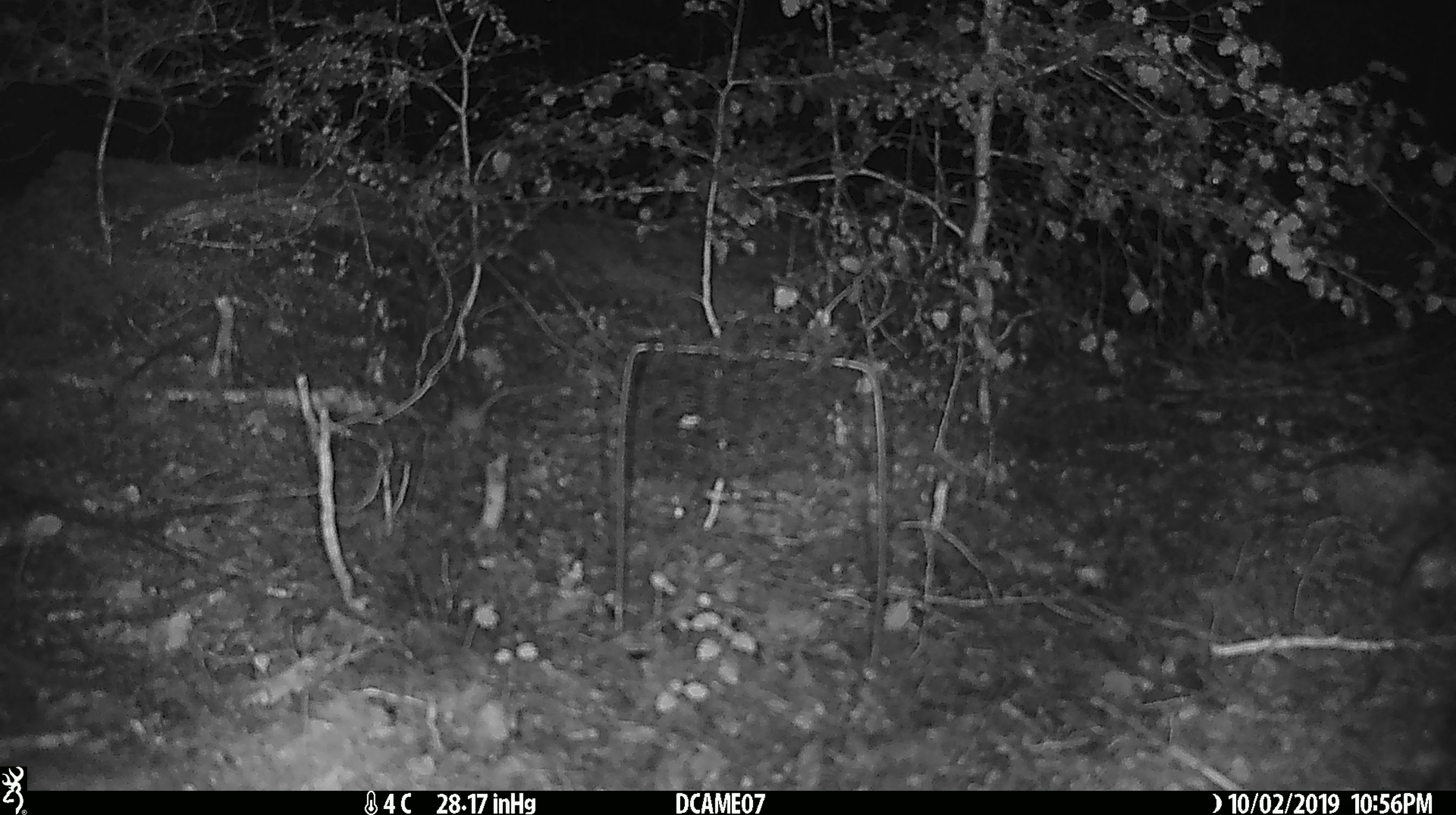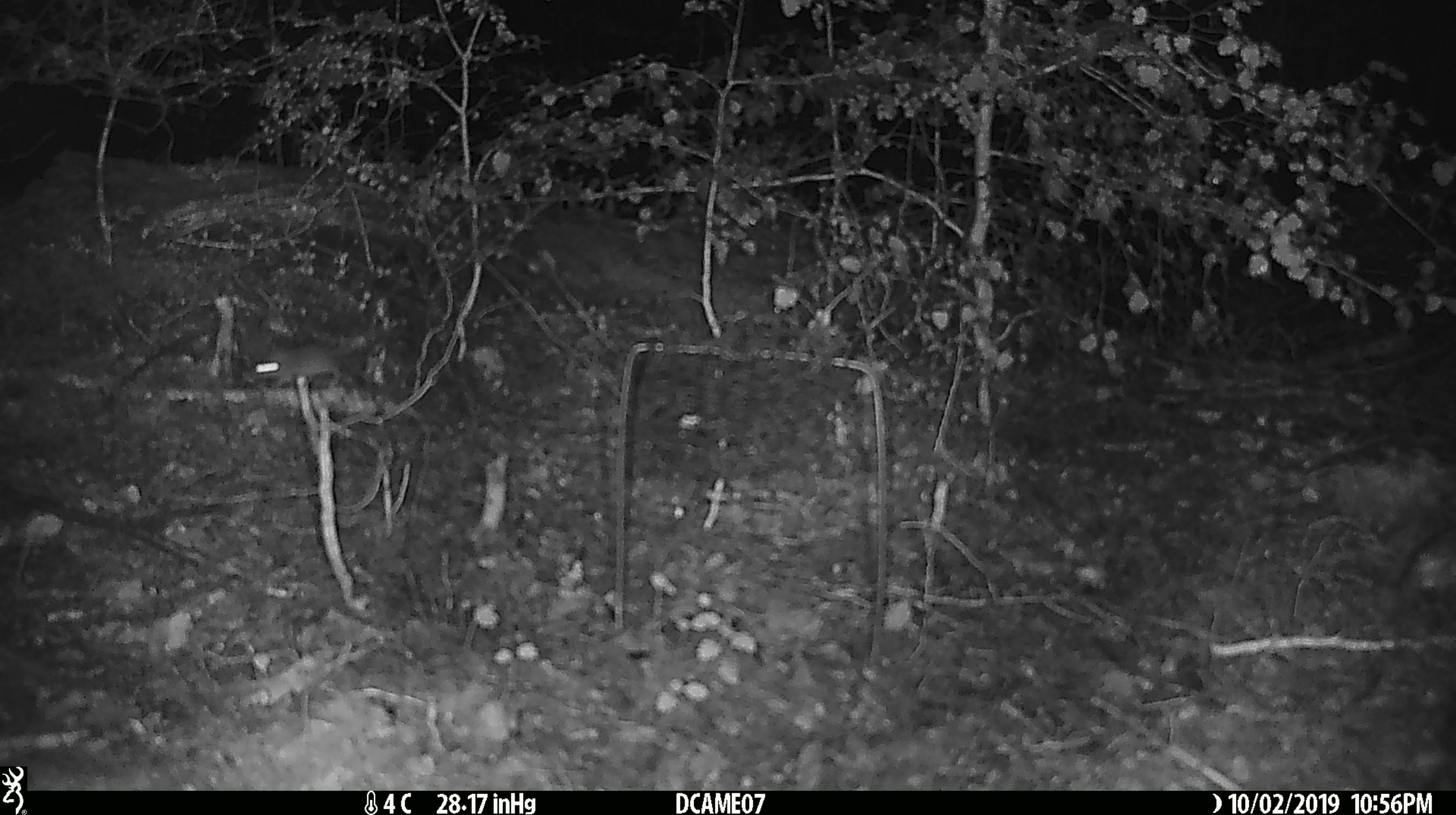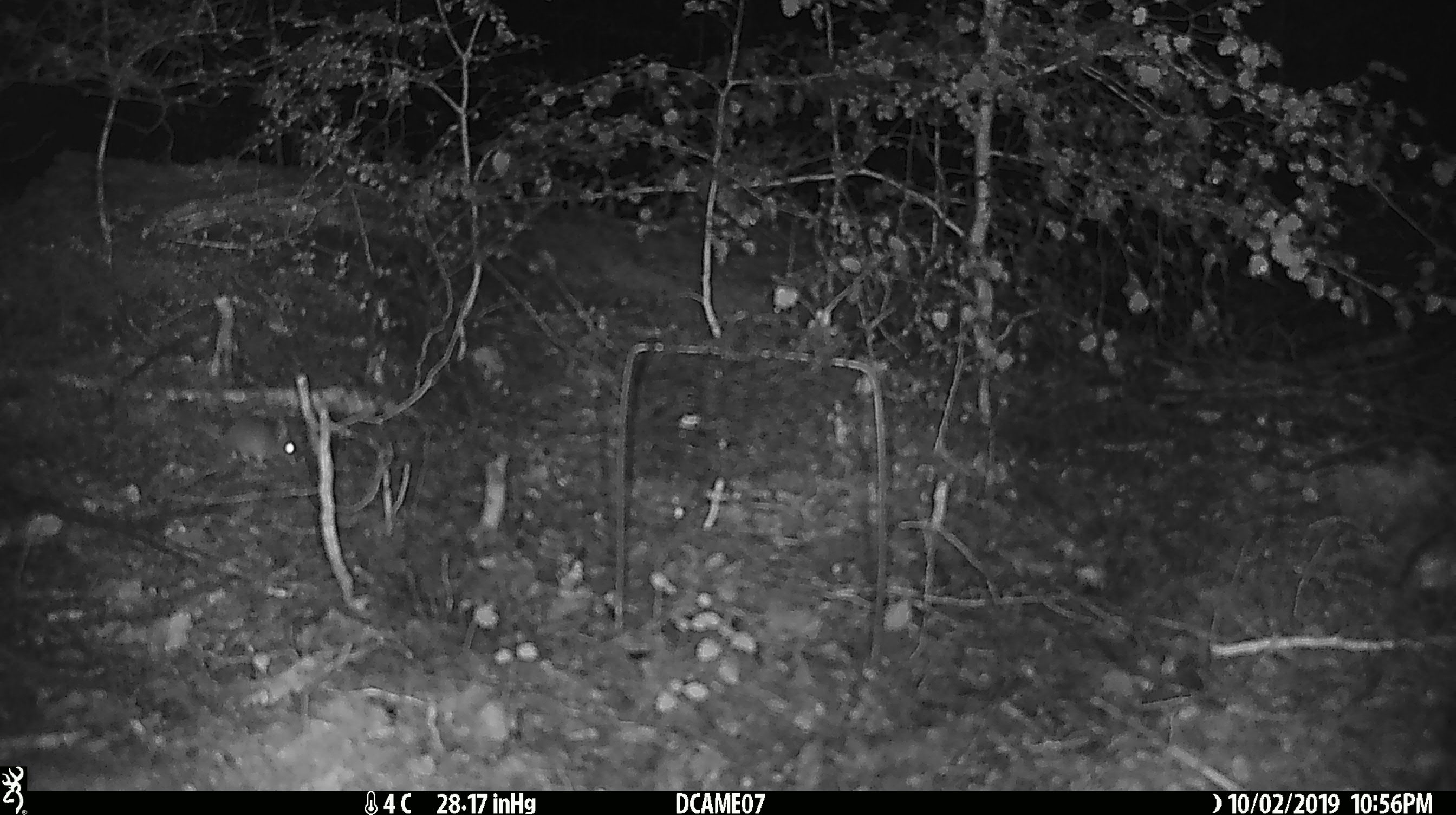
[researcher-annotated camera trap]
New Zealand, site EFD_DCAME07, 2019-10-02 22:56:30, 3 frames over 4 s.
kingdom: Animalia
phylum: Chordata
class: Mammalia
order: Rodentia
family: Muridae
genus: Mus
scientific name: Mus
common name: mouse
Mouse (Mus).